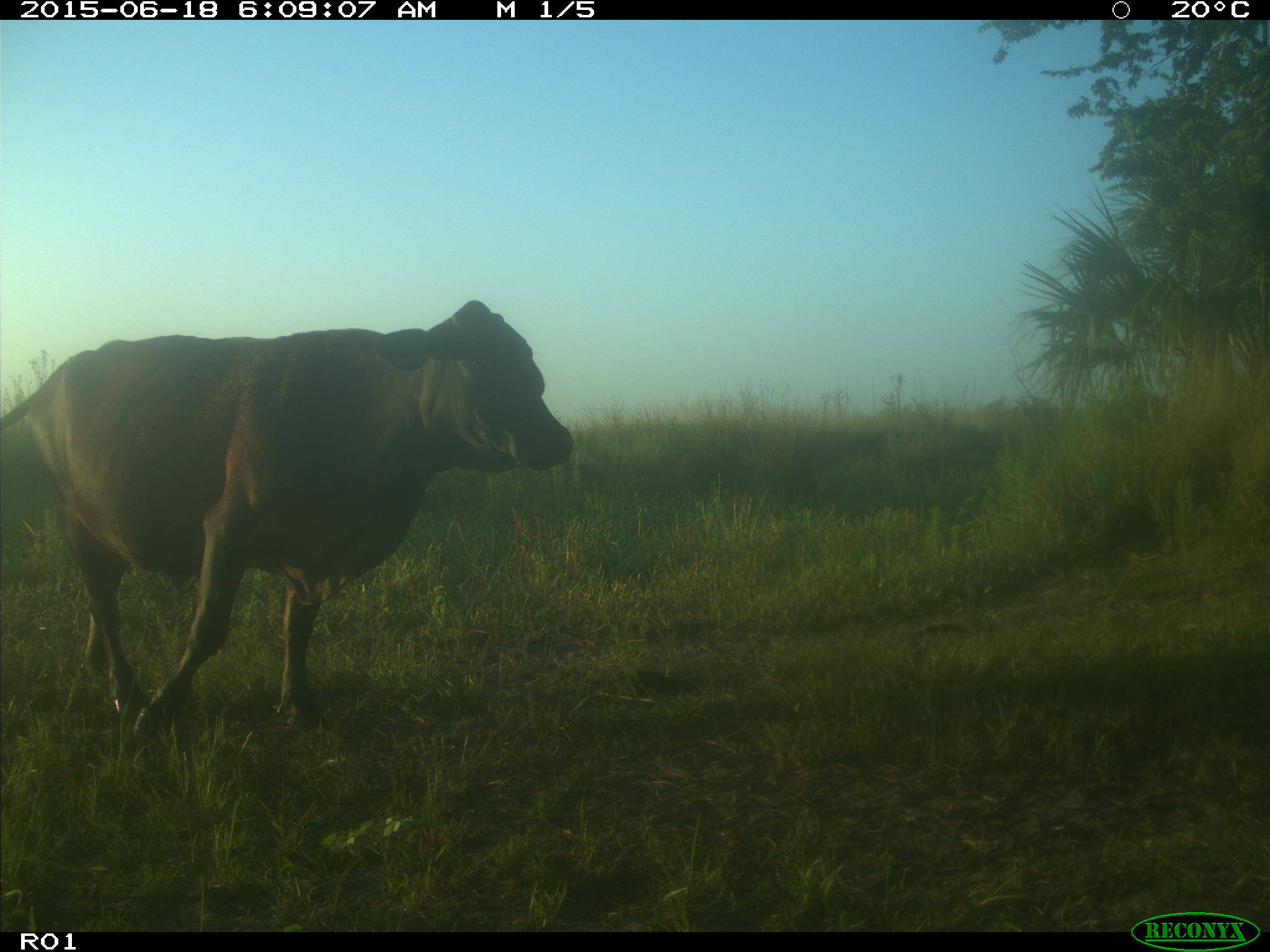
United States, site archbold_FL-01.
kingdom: Animalia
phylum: Chordata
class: Mammalia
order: Artiodactyla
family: Bovidae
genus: Bos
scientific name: Bos taurus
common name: domestic cow